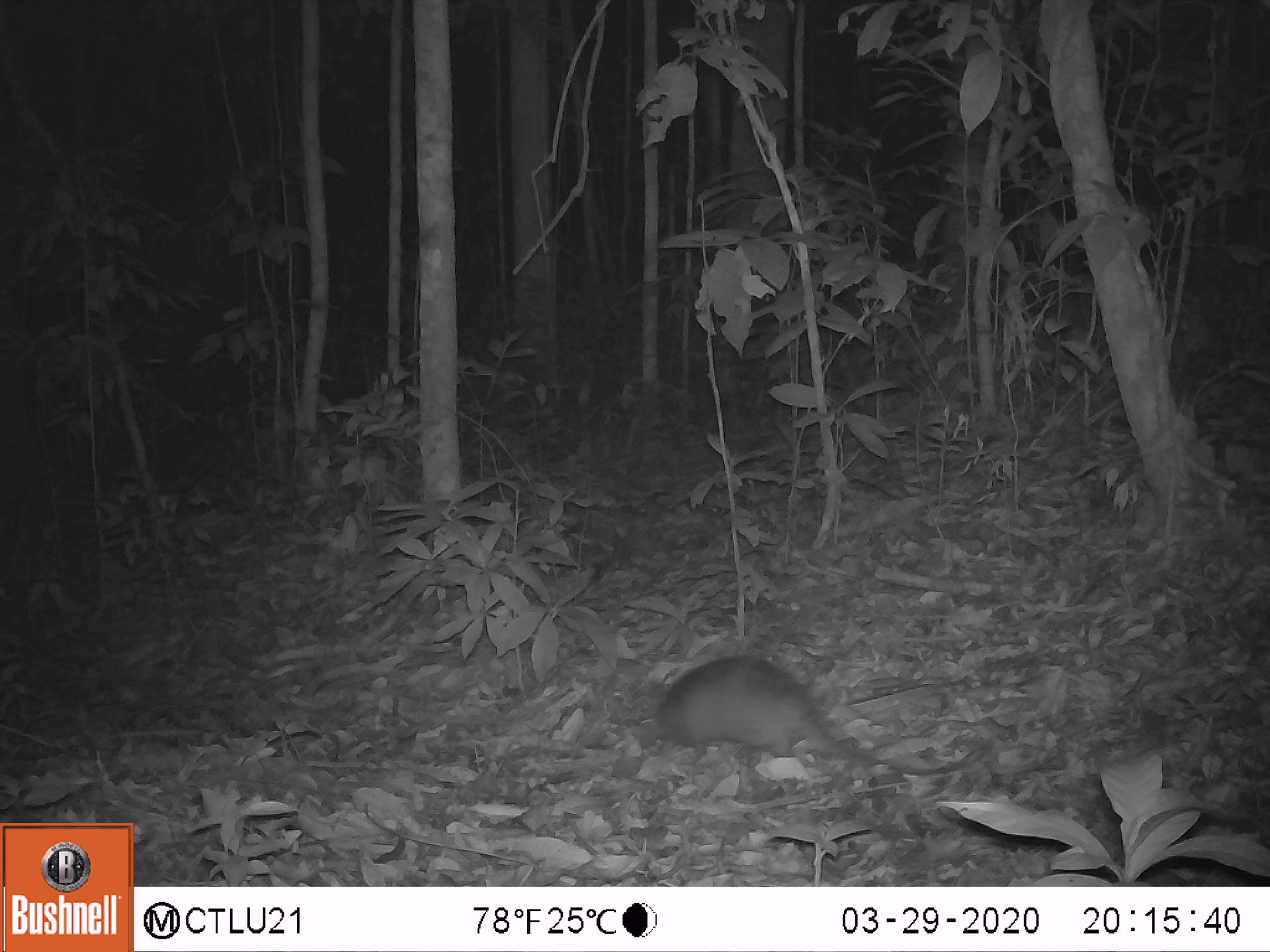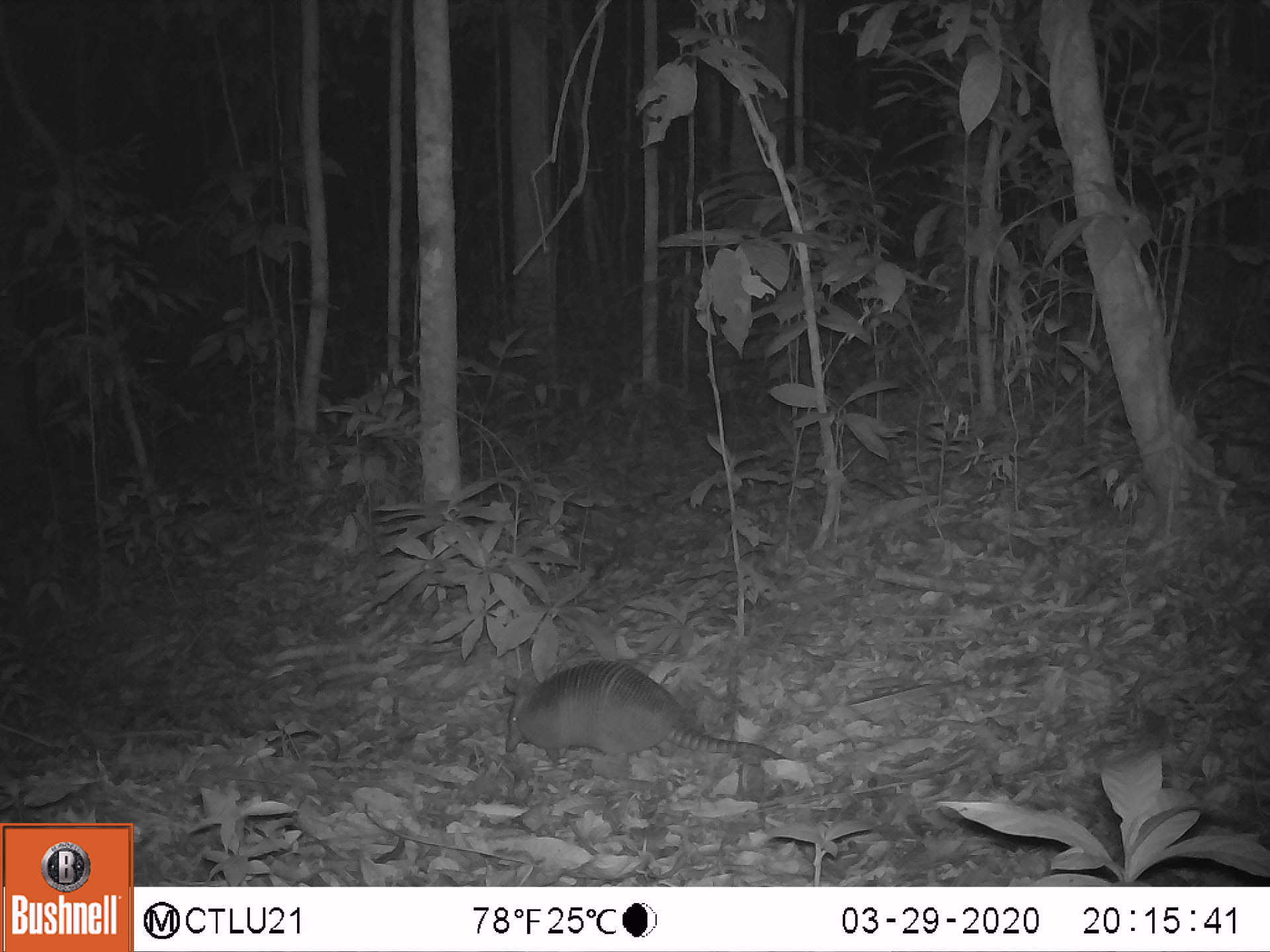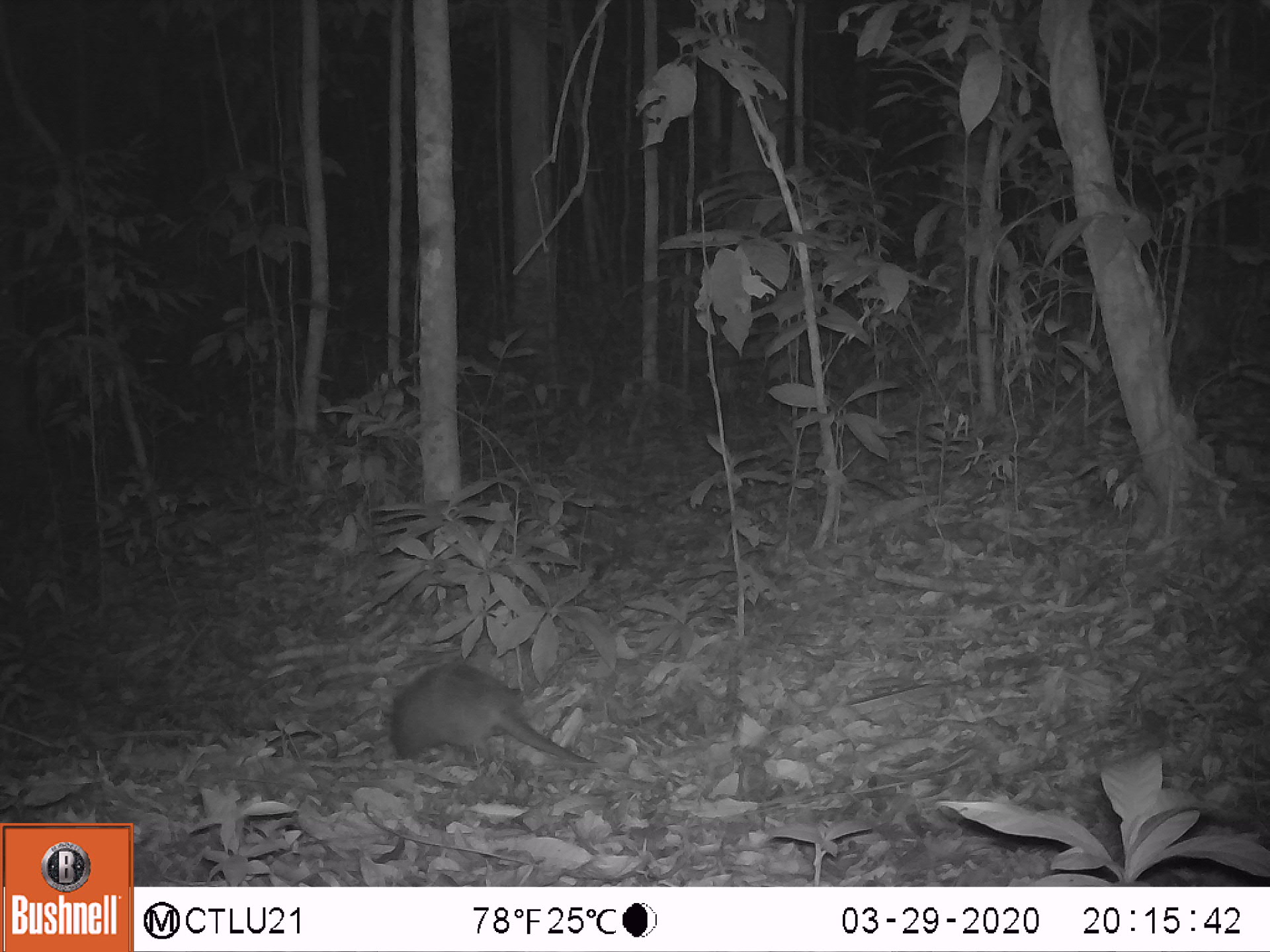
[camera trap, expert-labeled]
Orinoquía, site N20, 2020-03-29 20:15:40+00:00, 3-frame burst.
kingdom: Animalia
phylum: Chordata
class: Mammalia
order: Cingulata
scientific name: Cingulata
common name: armadillo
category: unknown armadillo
Unknown armadillo (armadillo) (Cingulata).